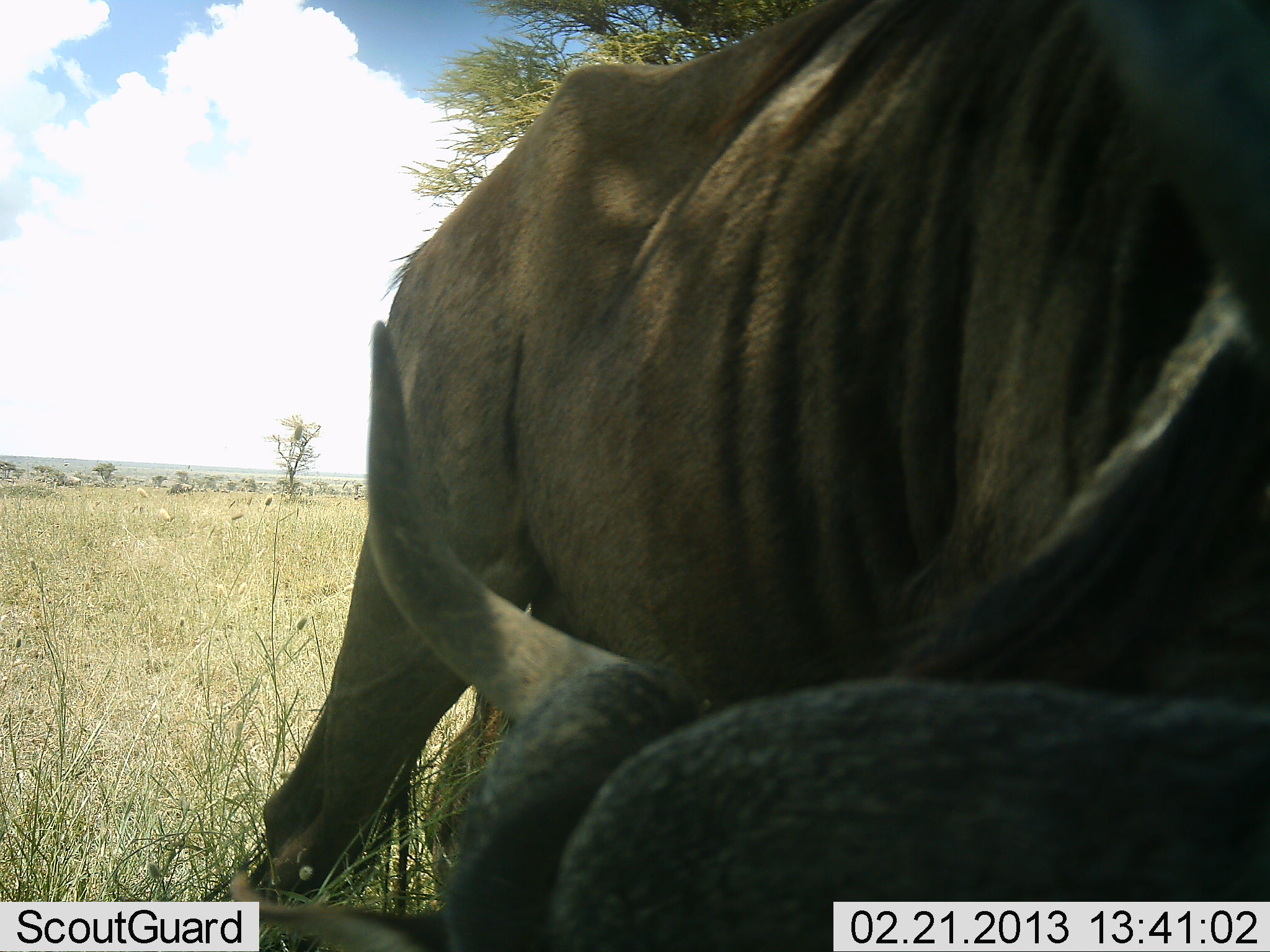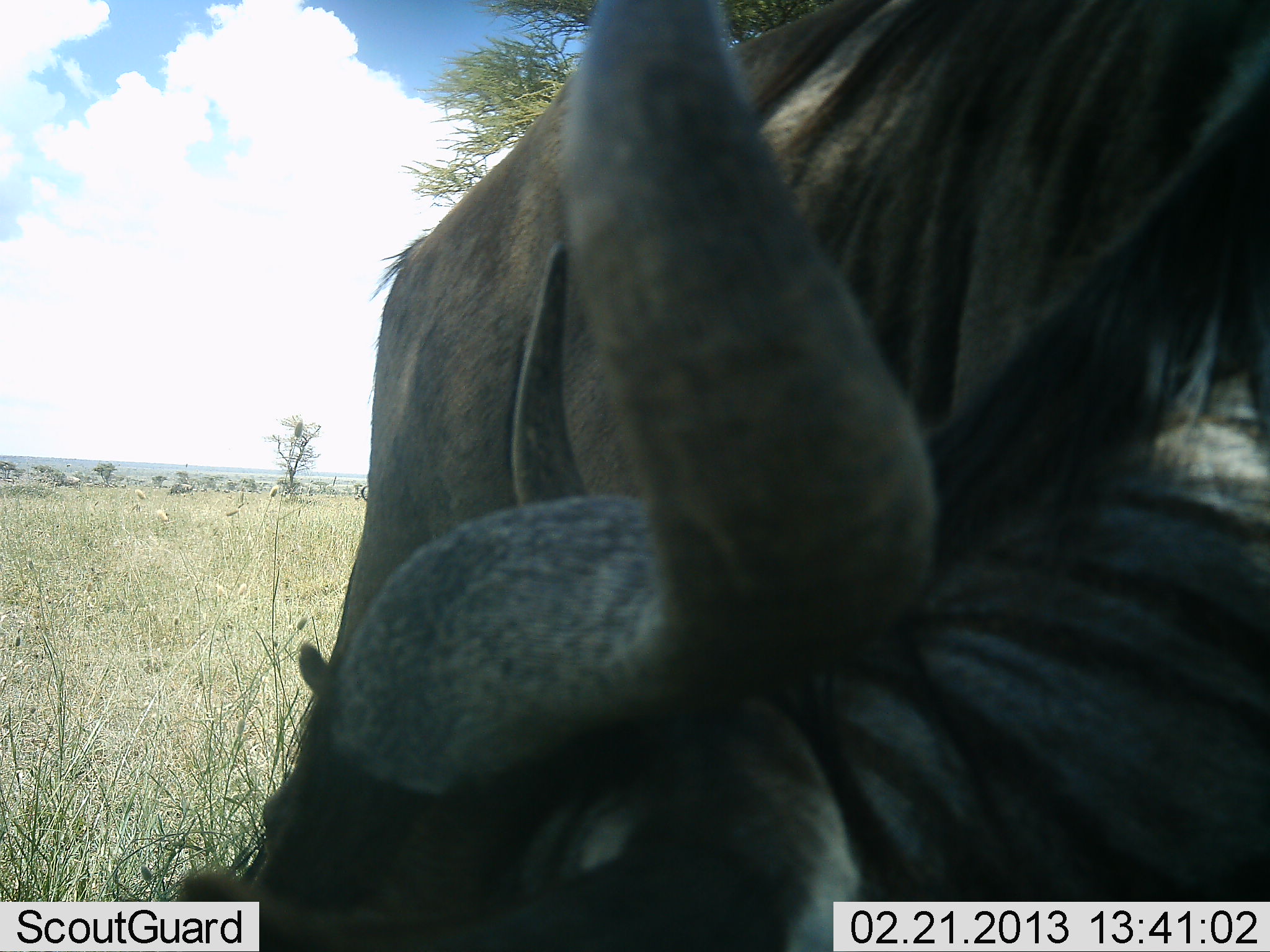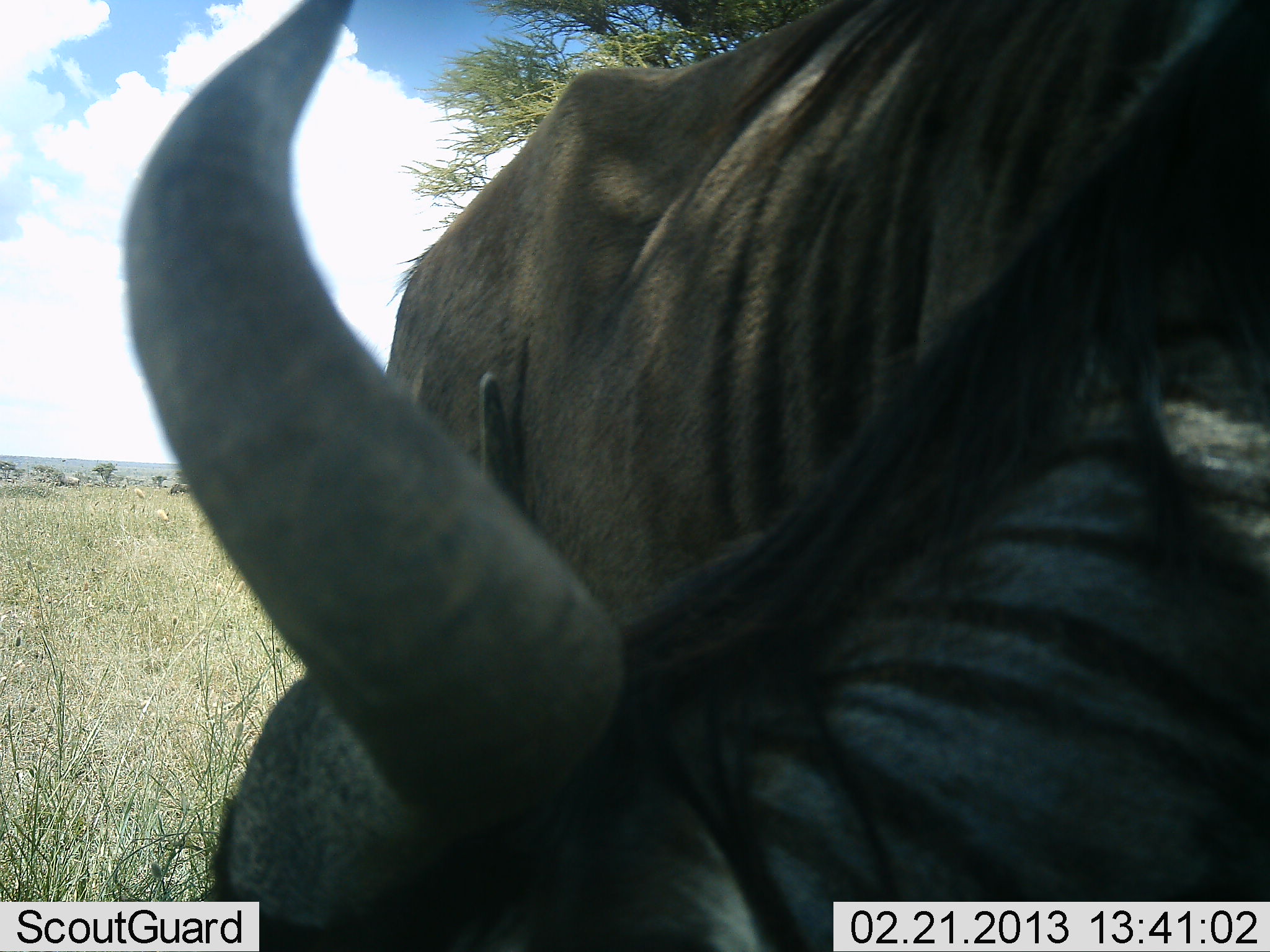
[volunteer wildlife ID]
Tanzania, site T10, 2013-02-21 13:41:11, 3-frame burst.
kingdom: Animalia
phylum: Chordata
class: Mammalia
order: Artiodactyla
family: Bovidae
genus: Connochaetes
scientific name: Connochaetes taurinus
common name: blue wildebeest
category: wildebeest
Wildebeest (blue wildebeest) (Connochaetes taurinus), count 2. Behavior (volunteer vote fractions): standing 50%, resting 44%, moving 6%, interacting 6%. Young present (vote fraction): 0%. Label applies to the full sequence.